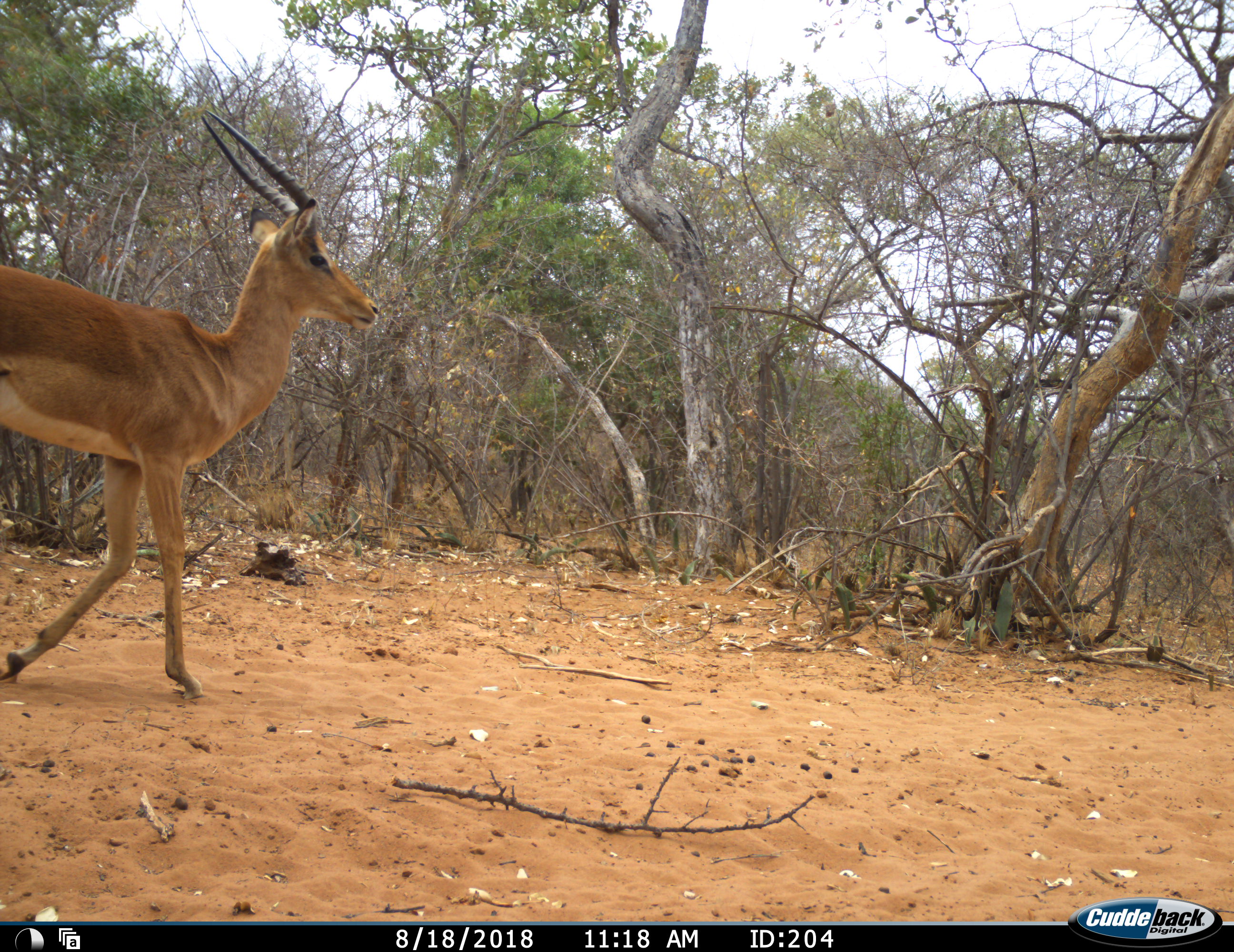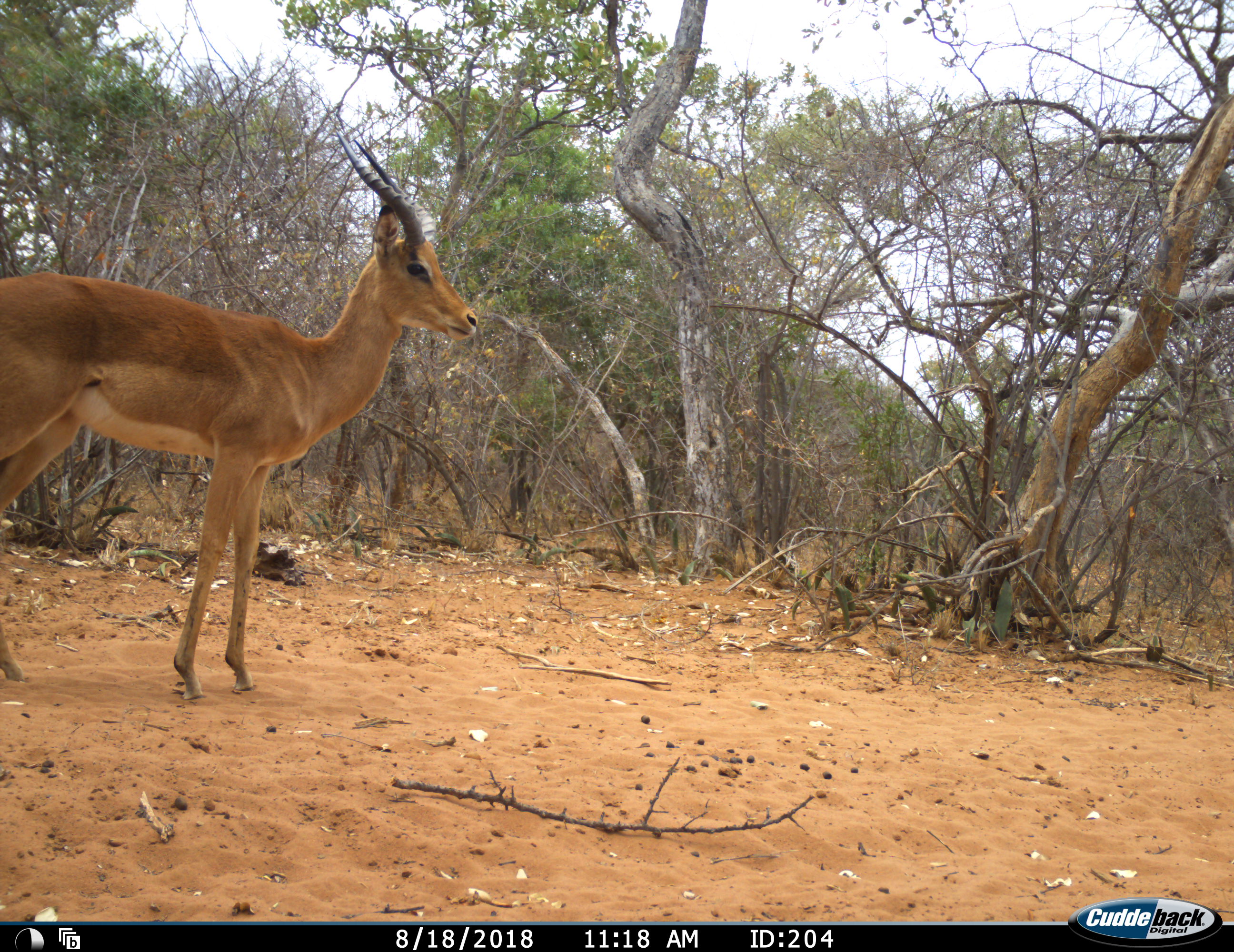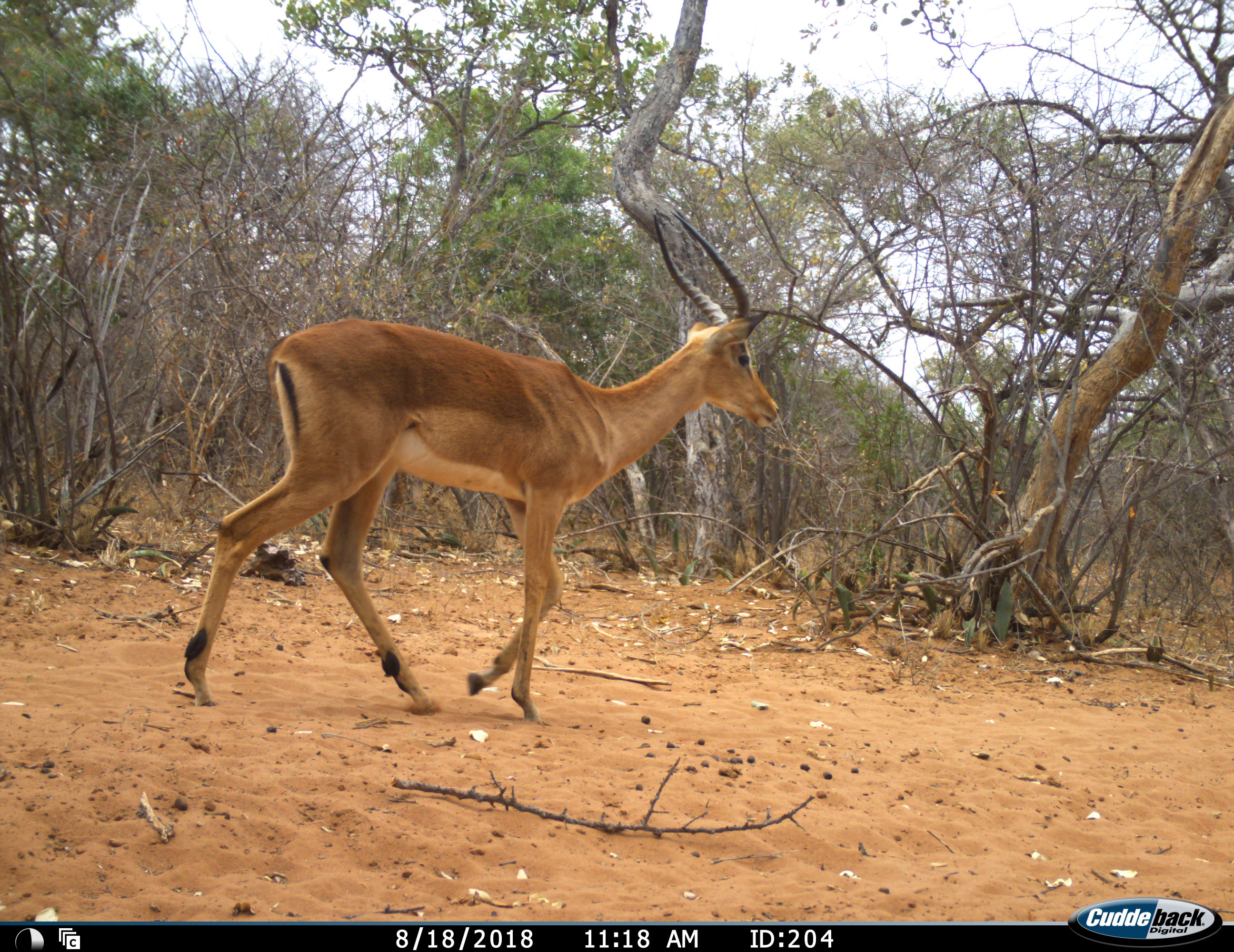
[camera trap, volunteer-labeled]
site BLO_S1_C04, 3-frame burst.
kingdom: Animalia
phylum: Chordata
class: Mammalia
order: Artiodactyla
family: Bovidae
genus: Aepyceros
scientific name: Aepyceros melampus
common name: impala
Impala (Aepyceros melampus), count 1. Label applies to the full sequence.